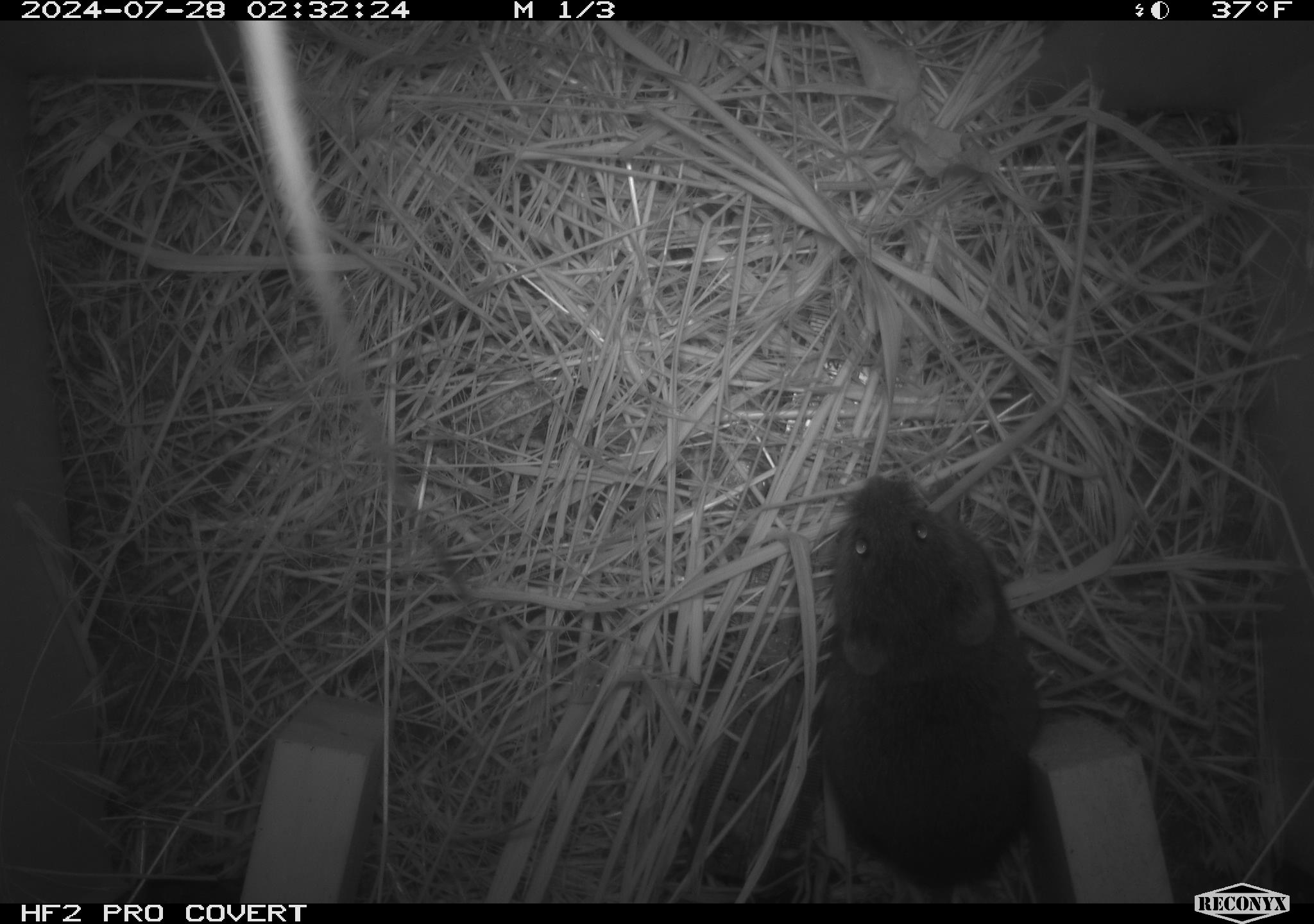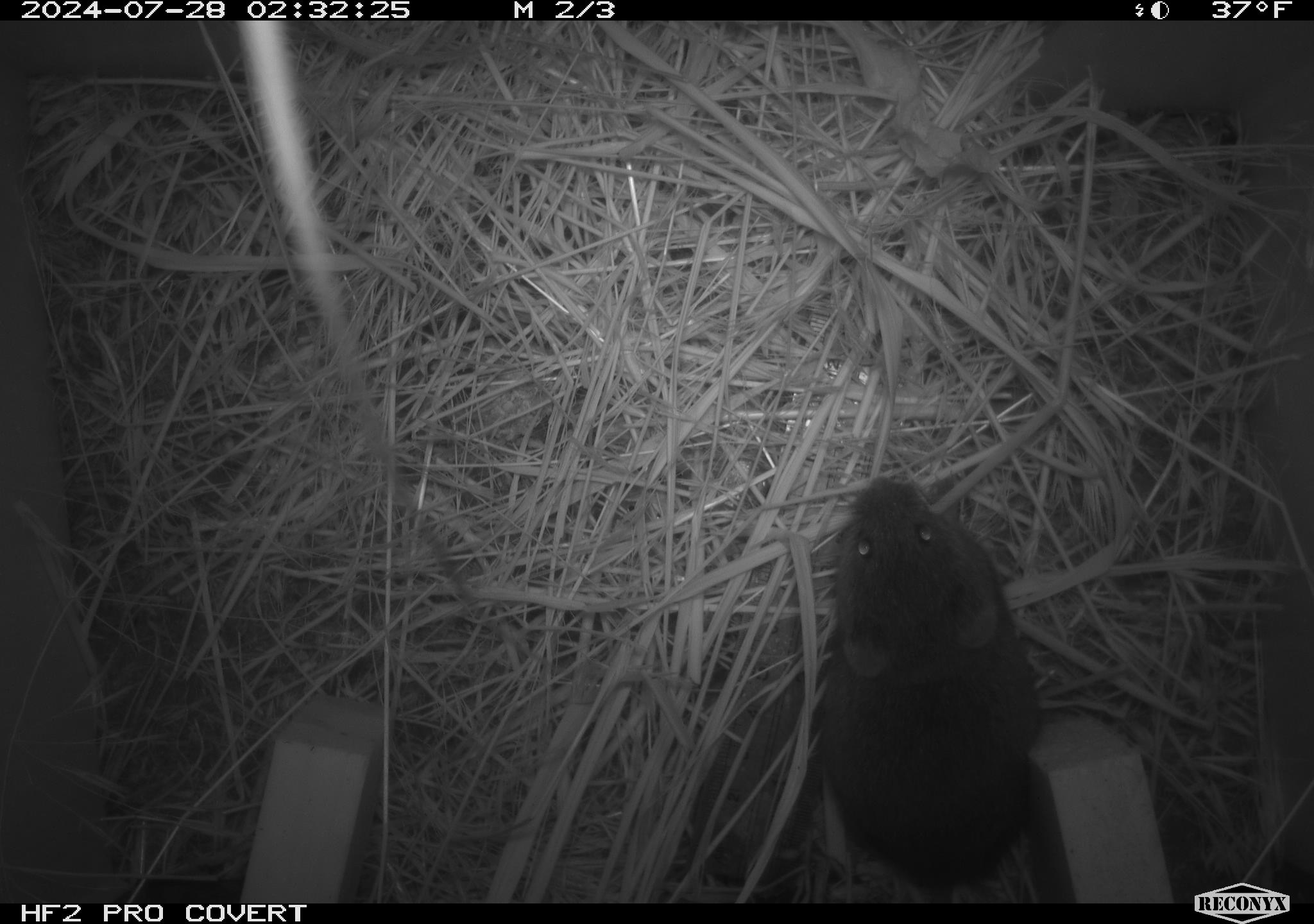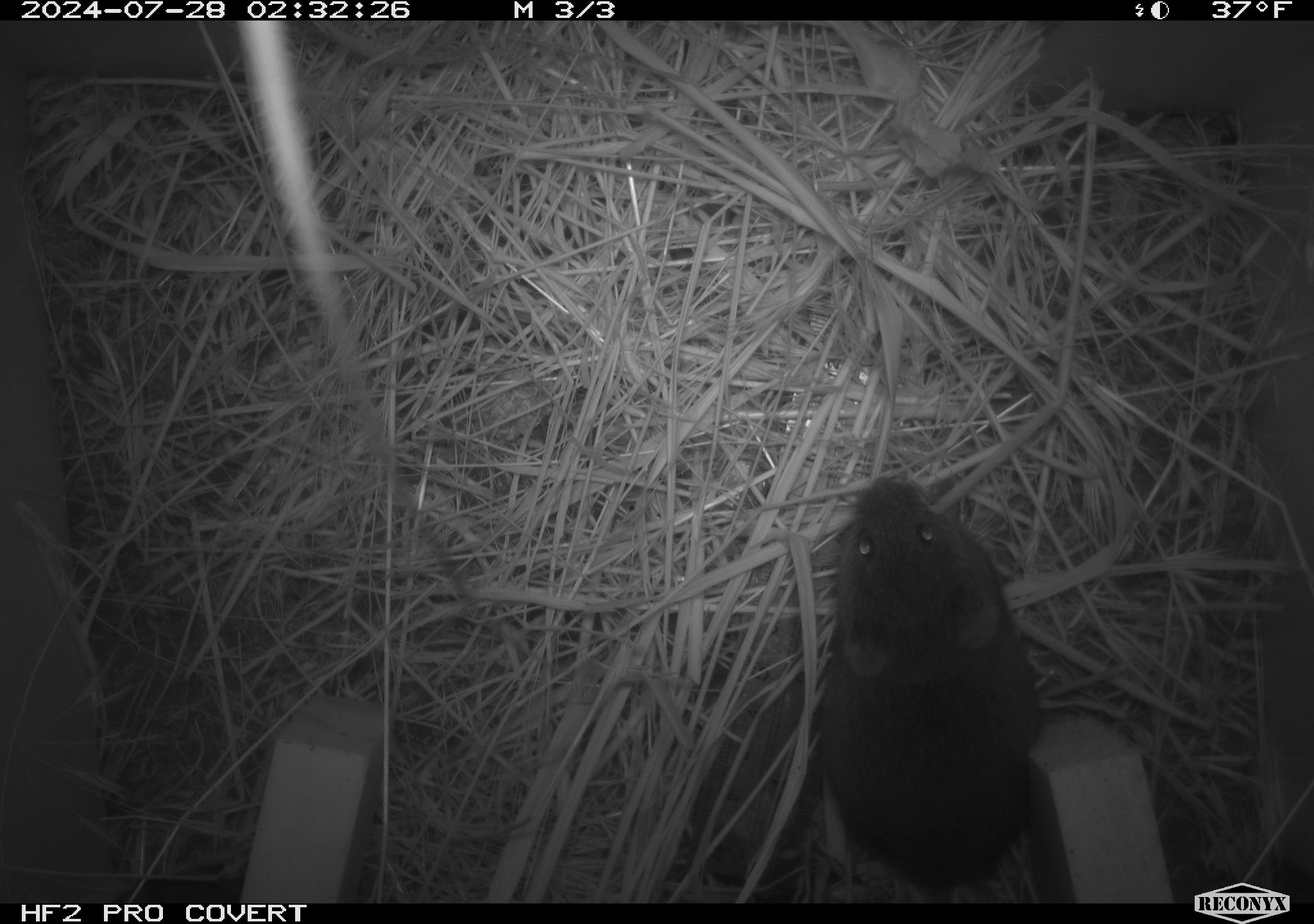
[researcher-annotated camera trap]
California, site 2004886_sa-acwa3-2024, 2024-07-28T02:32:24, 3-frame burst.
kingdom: Animalia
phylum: Chordata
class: Mammalia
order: Rodentia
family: Cricetidae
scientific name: Arvicolinae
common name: voles, lemmings, and muskrats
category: arvicolinae subfamily